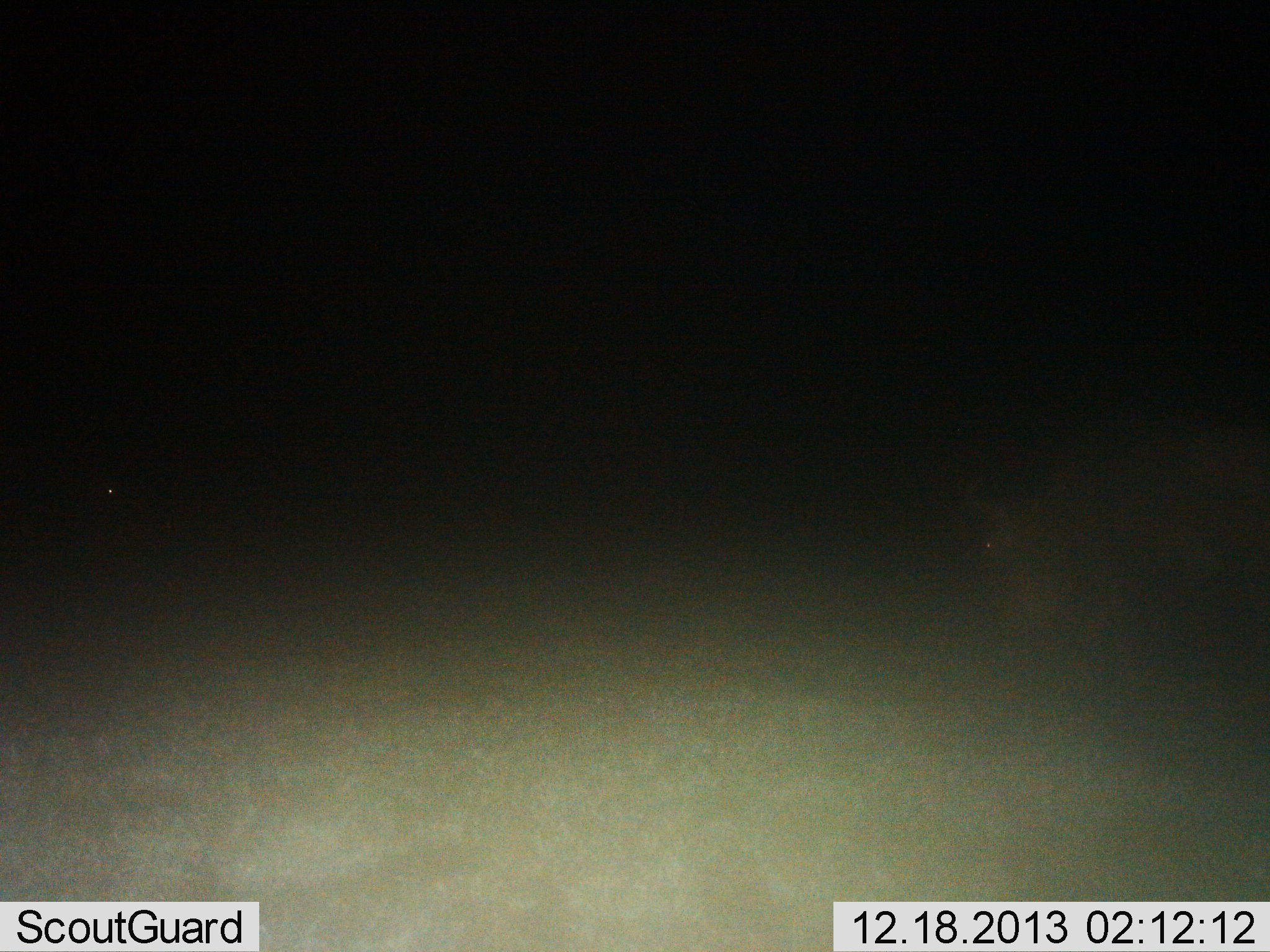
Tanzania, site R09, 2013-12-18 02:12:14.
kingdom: Animalia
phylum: Chordata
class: Mammalia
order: Artiodactyla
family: Bovidae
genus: Connochaetes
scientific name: Connochaetes taurinus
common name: blue wildebeest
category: wildebeest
Wildebeest (blue wildebeest) (Connochaetes taurinus), count 1. Behavior (volunteer vote fractions): standing 11%, resting 0%, moving 44%, interacting 0%. Young present (vote fraction): 0%. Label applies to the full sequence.